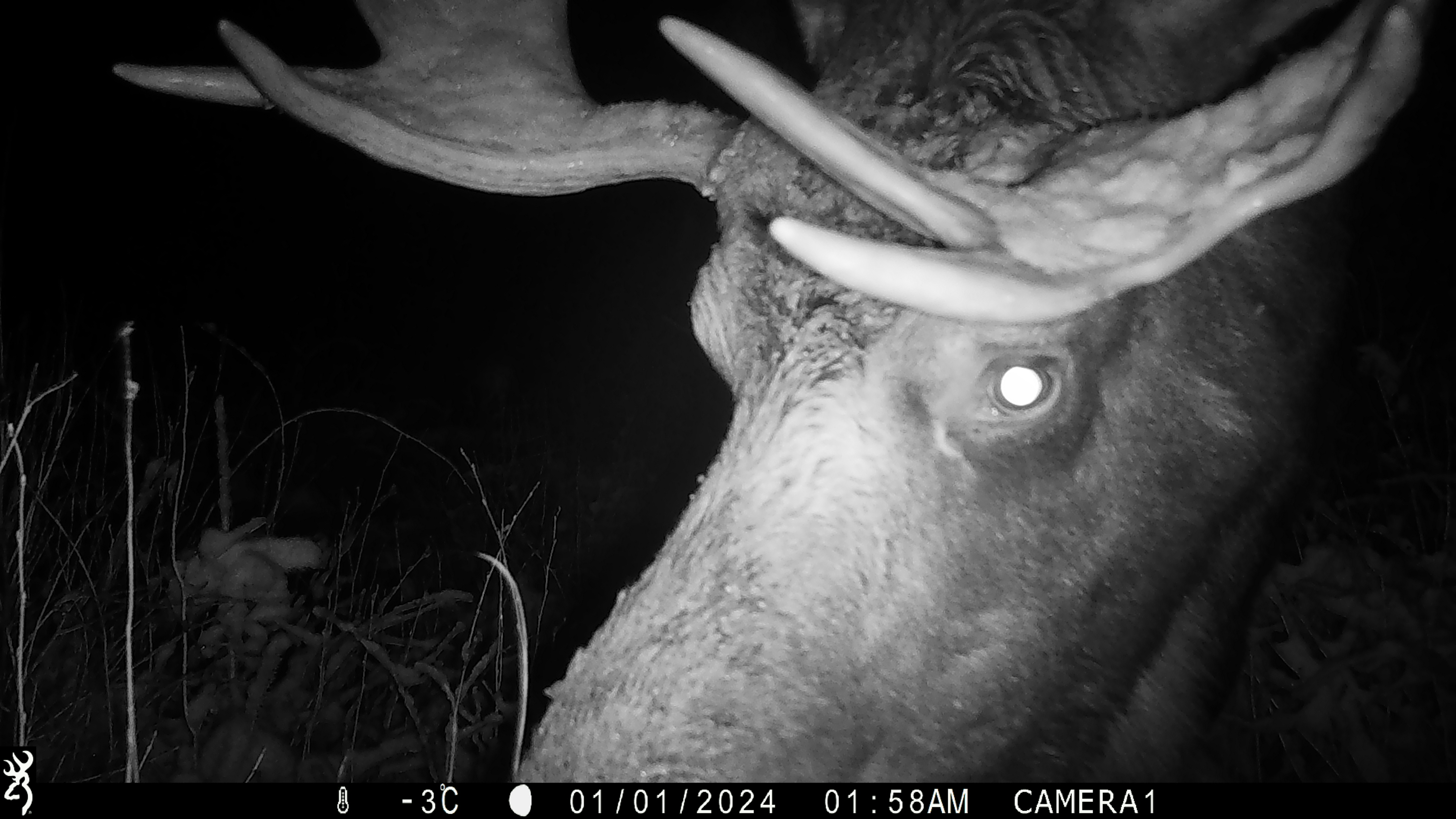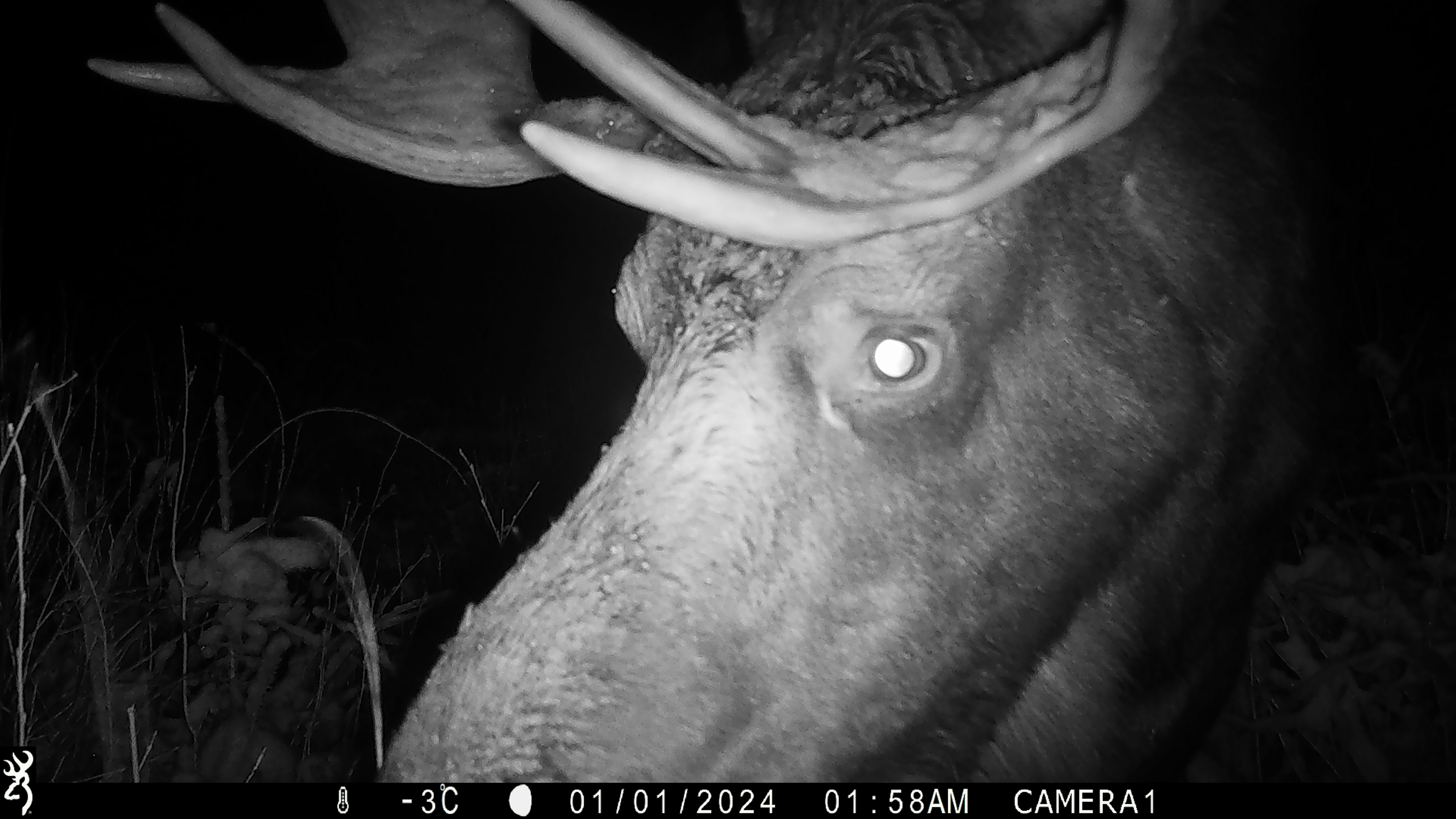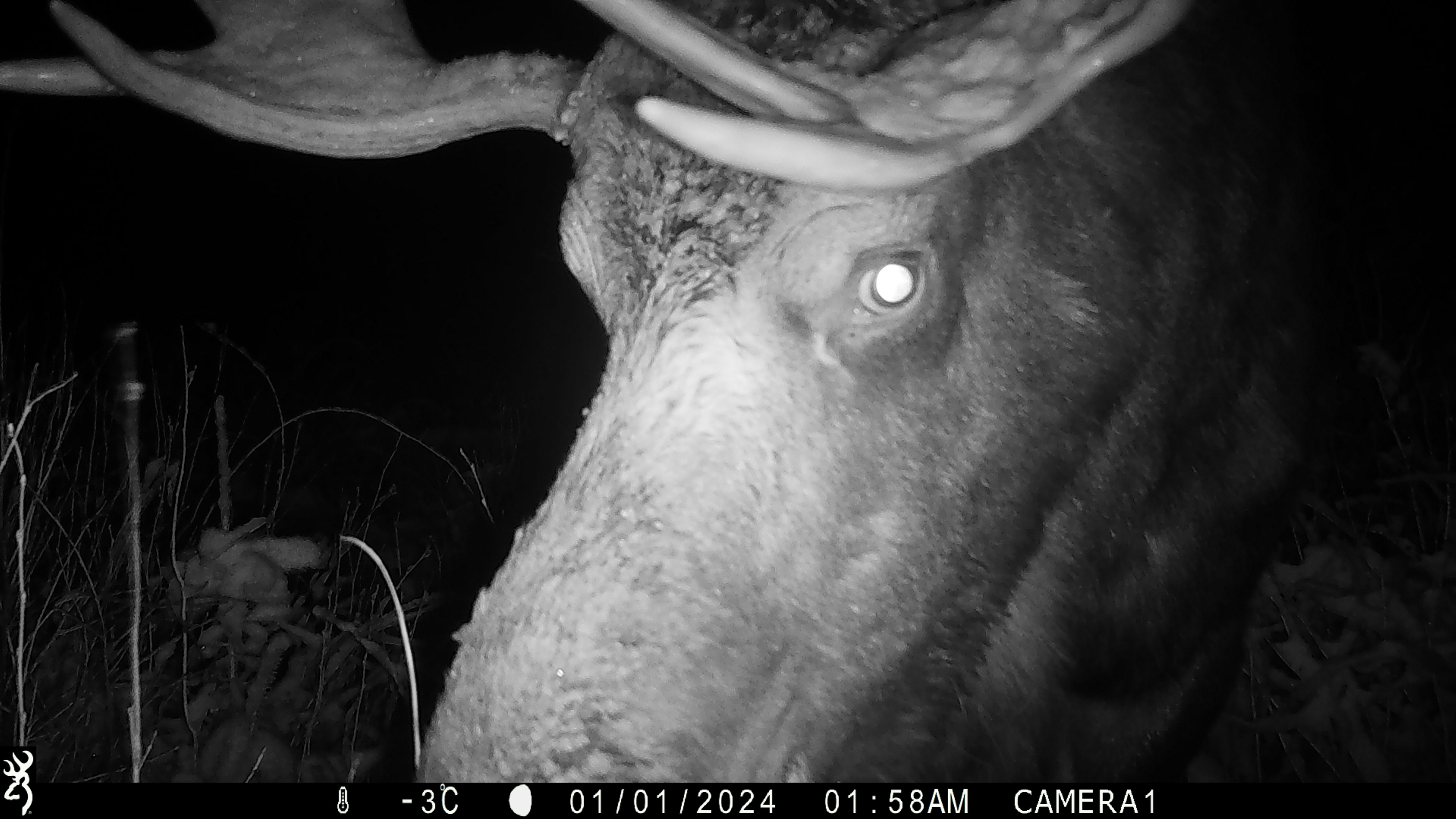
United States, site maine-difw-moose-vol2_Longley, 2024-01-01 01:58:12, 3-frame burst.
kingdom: Animalia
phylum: Chordata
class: Mammalia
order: Artiodactyla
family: Cervidae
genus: Alces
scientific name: Alces alces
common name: moose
Moose (Alces alces).